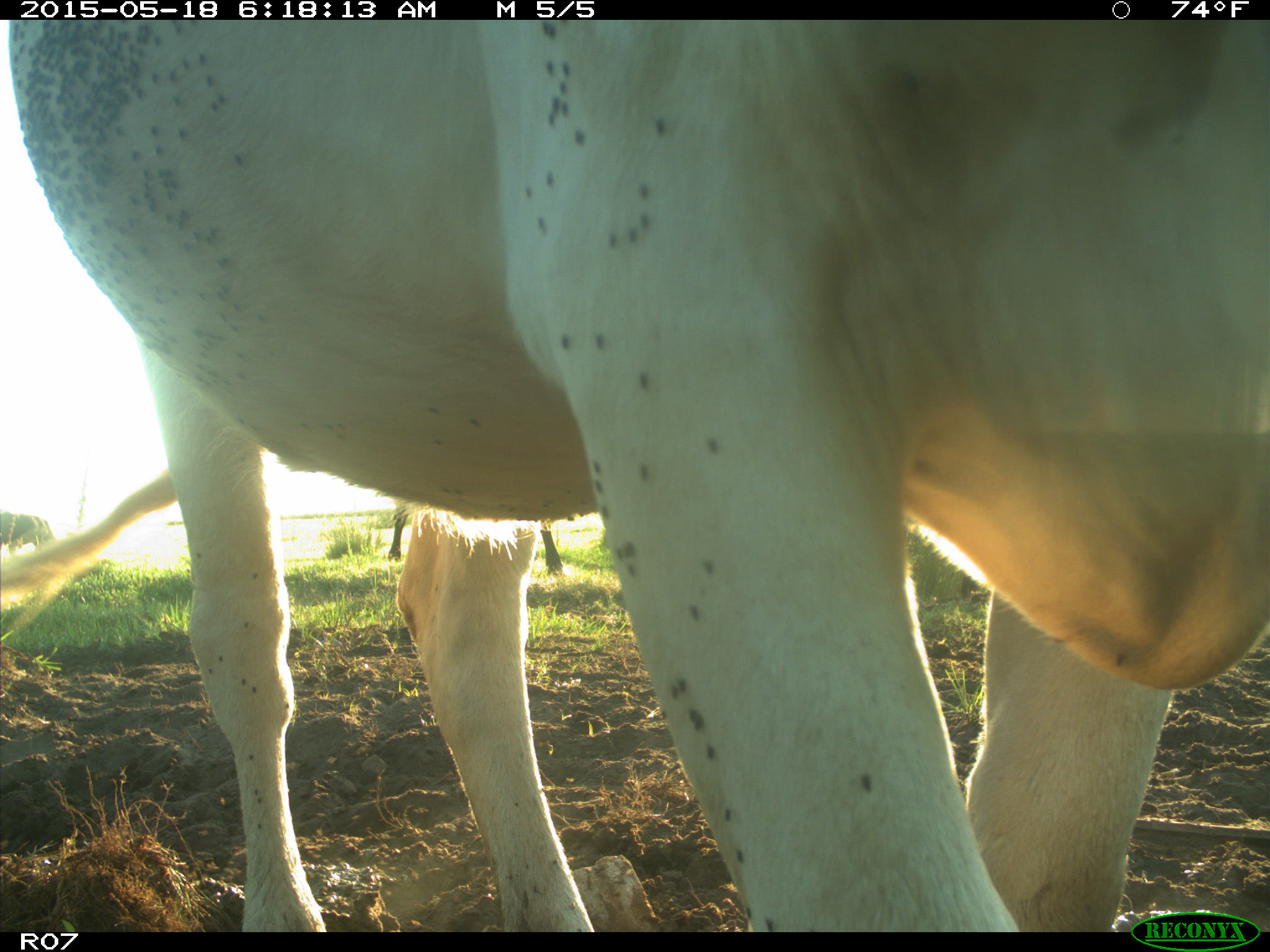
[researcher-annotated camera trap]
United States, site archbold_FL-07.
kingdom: Animalia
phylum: Chordata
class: Mammalia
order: Artiodactyla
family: Bovidae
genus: Bos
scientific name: Bos taurus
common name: domestic cow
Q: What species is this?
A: Bos taurus (domestic cow).